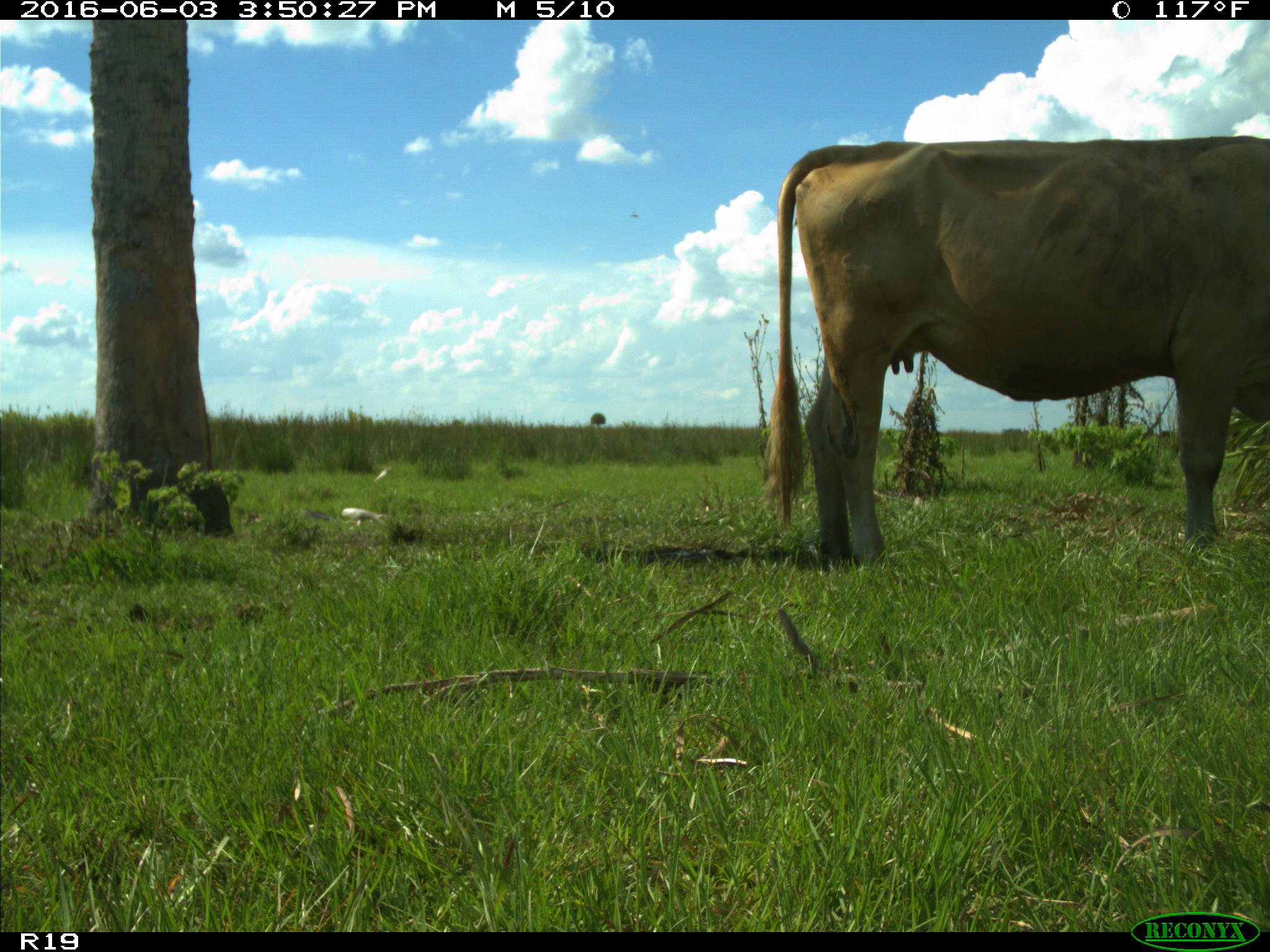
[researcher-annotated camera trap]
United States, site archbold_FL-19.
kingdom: Animalia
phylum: Chordata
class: Mammalia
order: Artiodactyla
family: Bovidae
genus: Bos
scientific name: Bos taurus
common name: domestic cow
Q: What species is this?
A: Bos taurus (domestic cow).